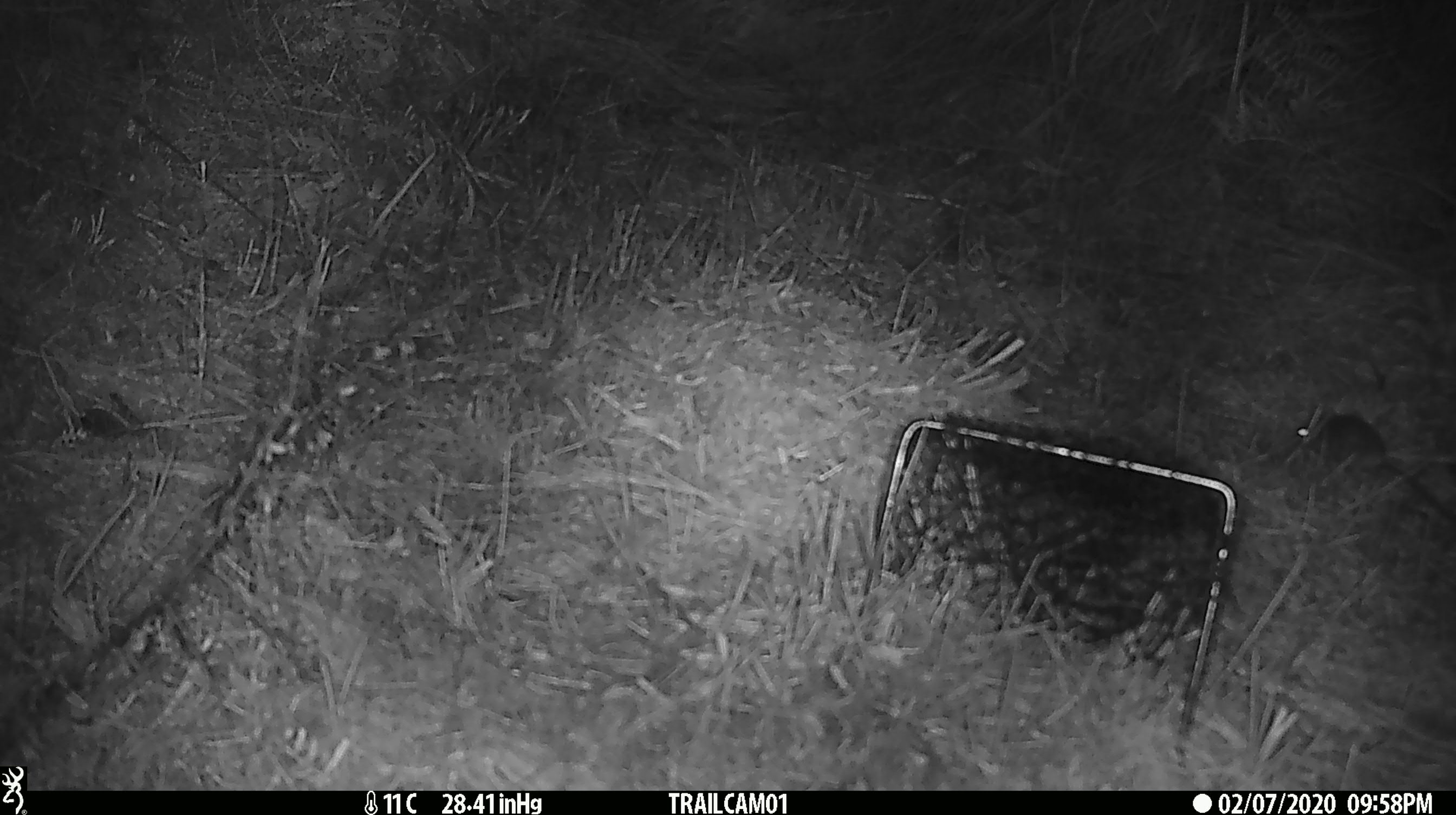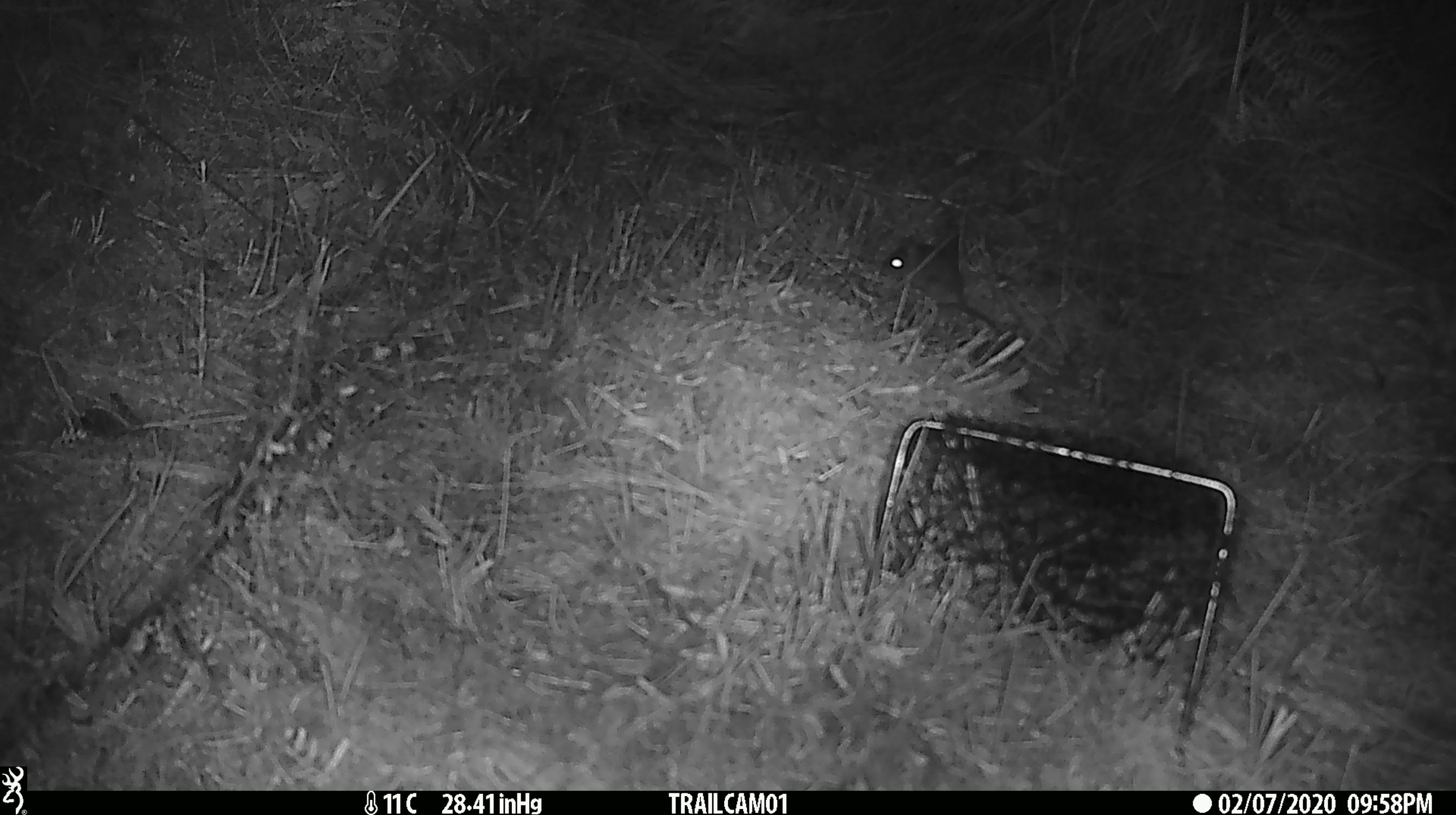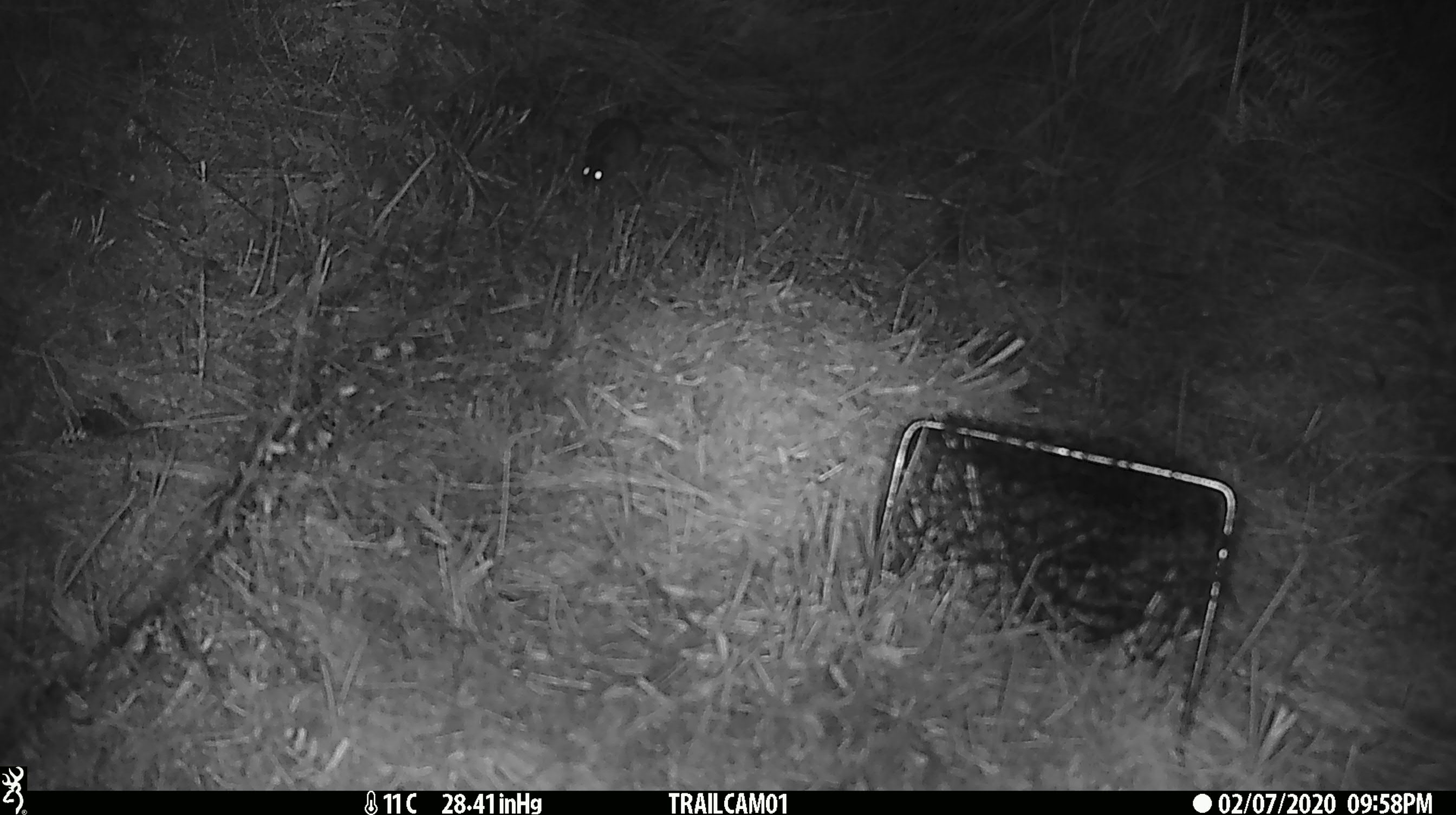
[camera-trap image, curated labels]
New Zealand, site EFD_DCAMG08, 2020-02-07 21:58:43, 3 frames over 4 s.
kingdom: Animalia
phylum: Chordata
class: Mammalia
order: Rodentia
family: Muridae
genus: Mus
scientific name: Mus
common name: mouse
Mouse (Mus).